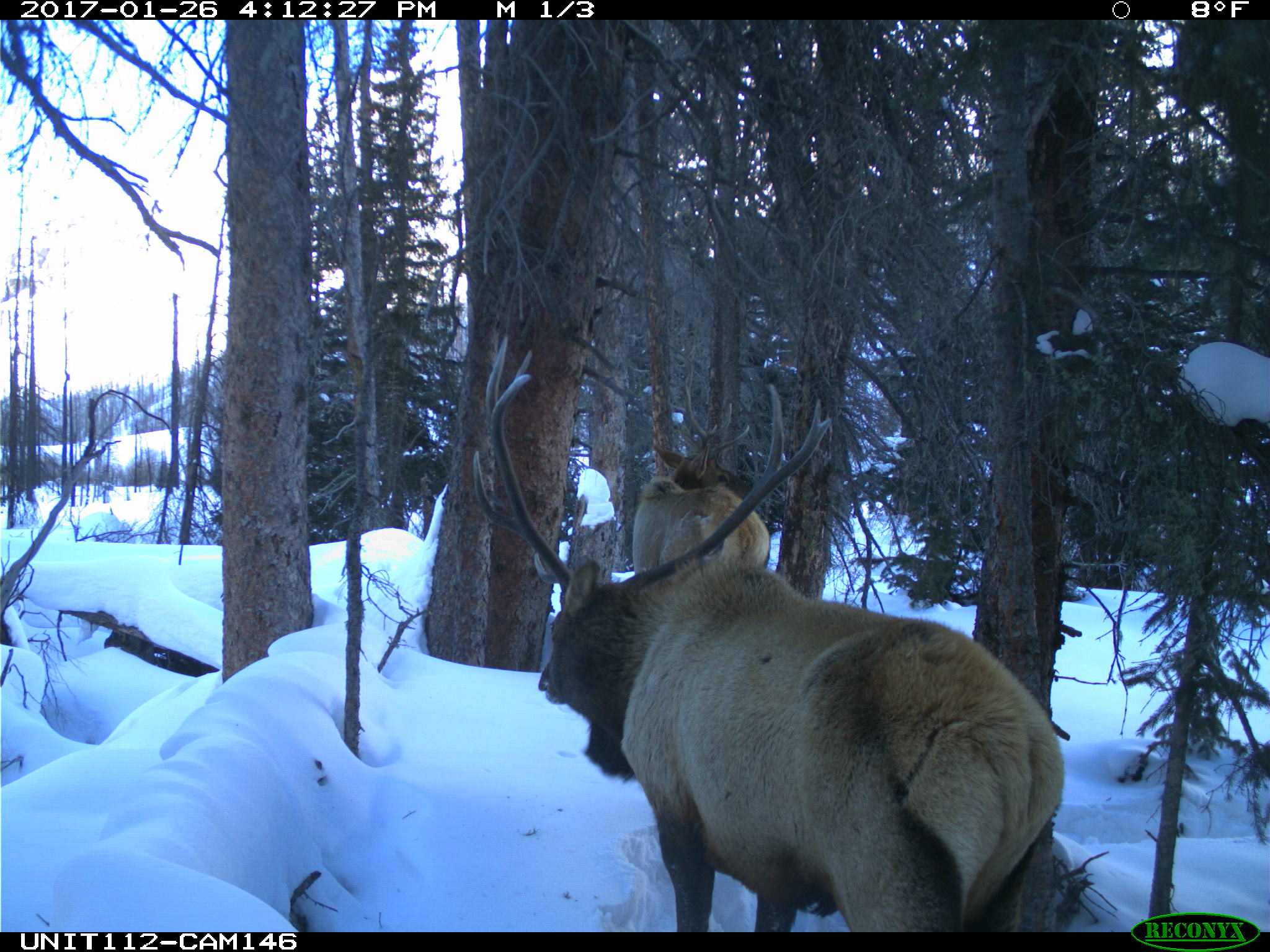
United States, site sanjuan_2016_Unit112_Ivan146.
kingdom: Animalia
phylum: Chordata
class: Mammalia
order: Artiodactyla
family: Cervidae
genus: Cervus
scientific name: Cervus elaphus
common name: red deer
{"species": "Cervus elaphus (red deer)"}